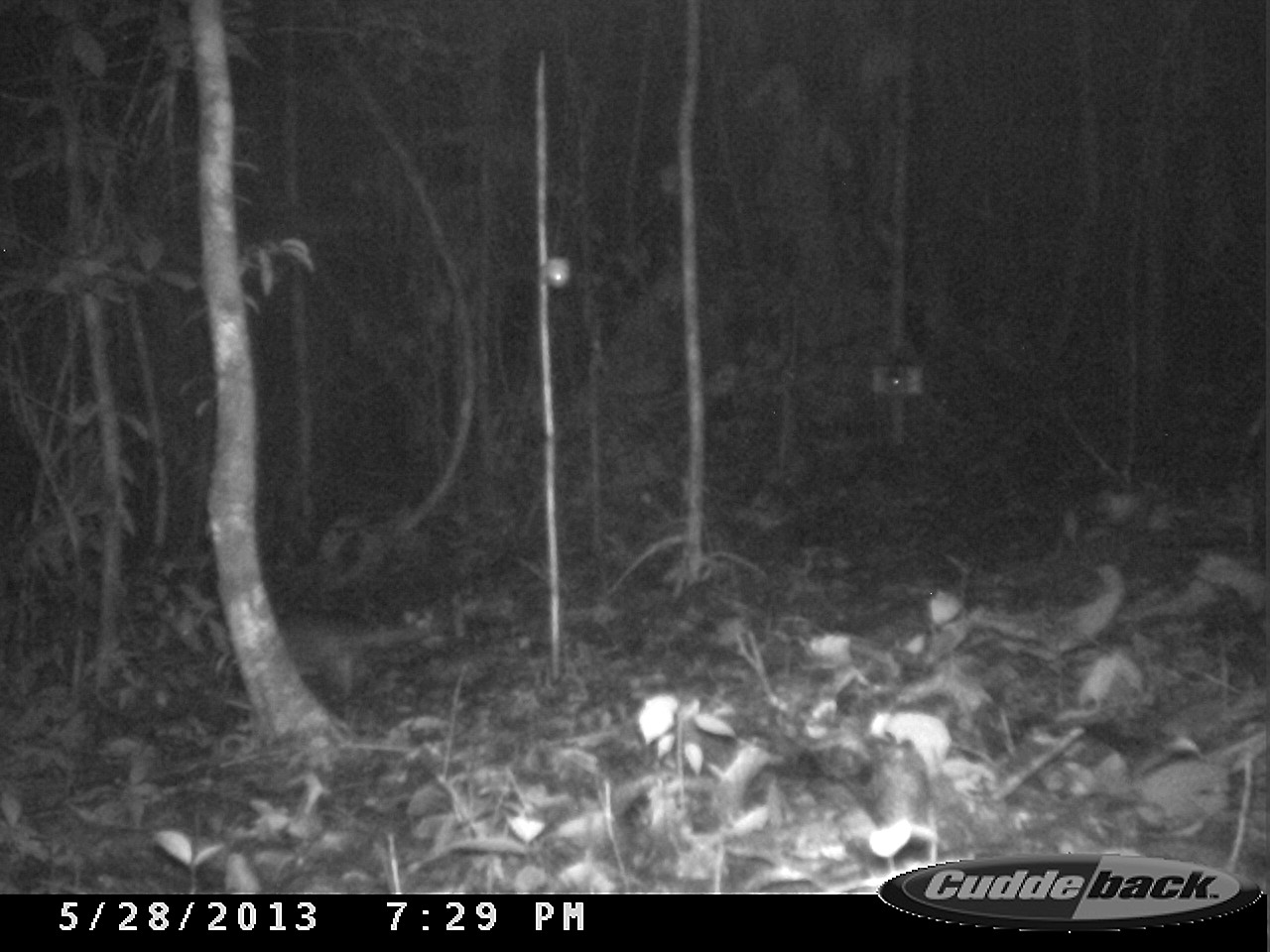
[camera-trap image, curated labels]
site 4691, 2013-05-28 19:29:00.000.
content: unidentified animal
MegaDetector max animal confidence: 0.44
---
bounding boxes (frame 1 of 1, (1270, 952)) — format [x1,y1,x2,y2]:
unidentifiable: [158,599,431,702]